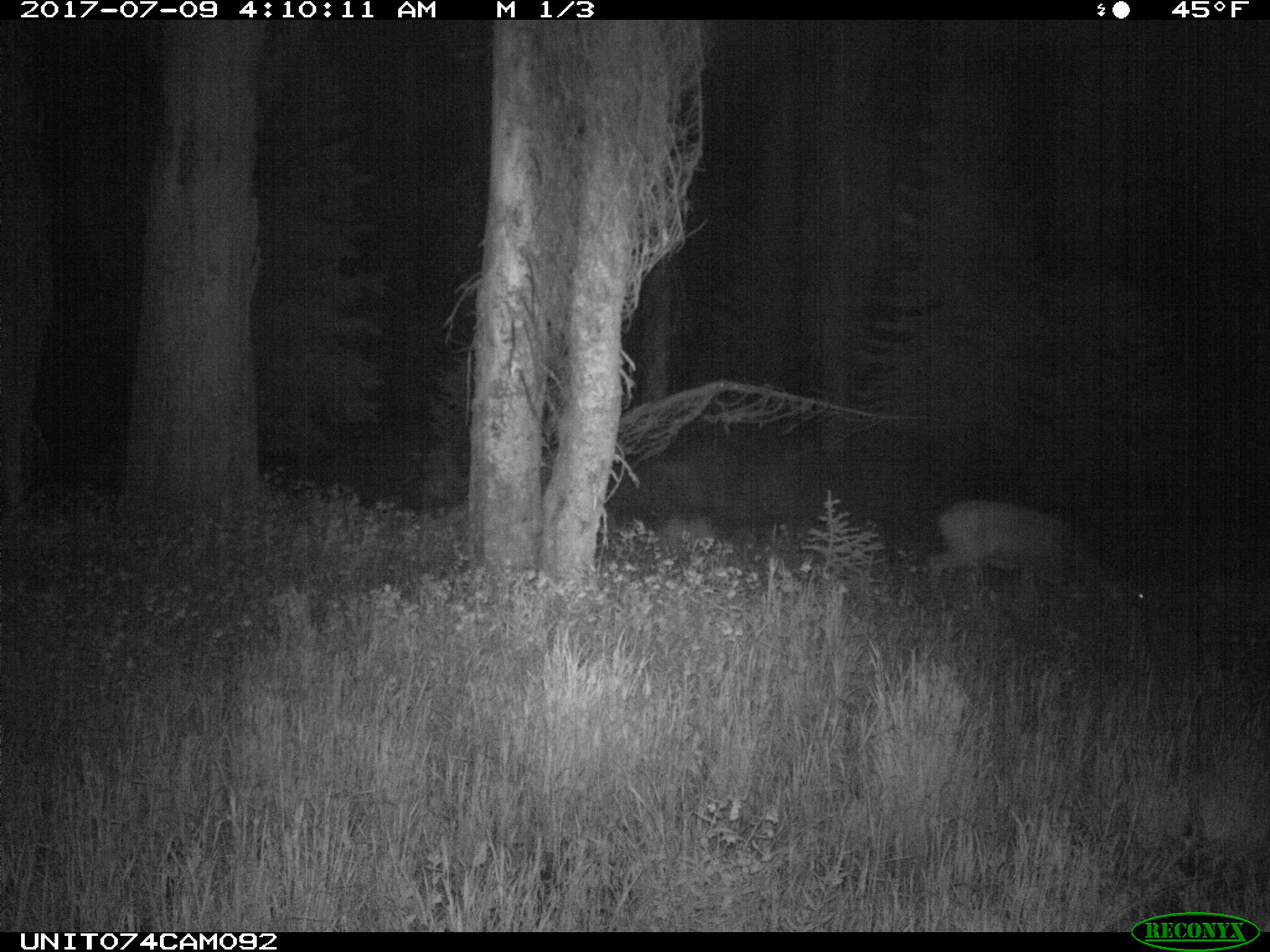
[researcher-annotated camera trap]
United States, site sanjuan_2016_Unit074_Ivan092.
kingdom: Animalia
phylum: Chordata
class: Mammalia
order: Artiodactyla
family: Cervidae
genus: Odocoileus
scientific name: Odocoileus hemionus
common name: mule deer